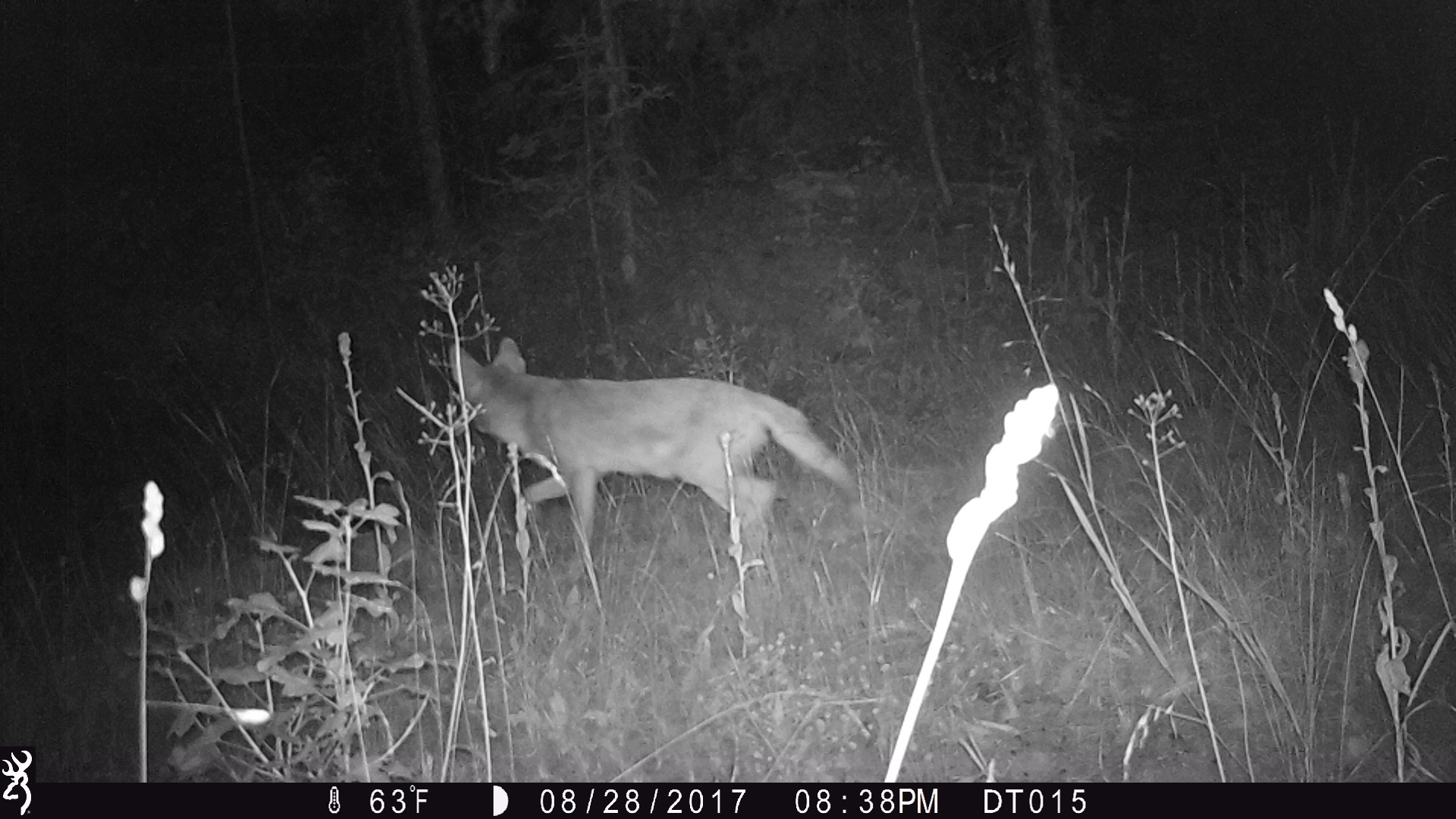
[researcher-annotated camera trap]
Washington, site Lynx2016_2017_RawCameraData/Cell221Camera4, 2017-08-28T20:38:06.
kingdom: Animalia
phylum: Chordata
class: Mammalia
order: Carnivora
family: Canidae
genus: Canis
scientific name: Canis latrans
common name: coyote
Canis latrans (coyote). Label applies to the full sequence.